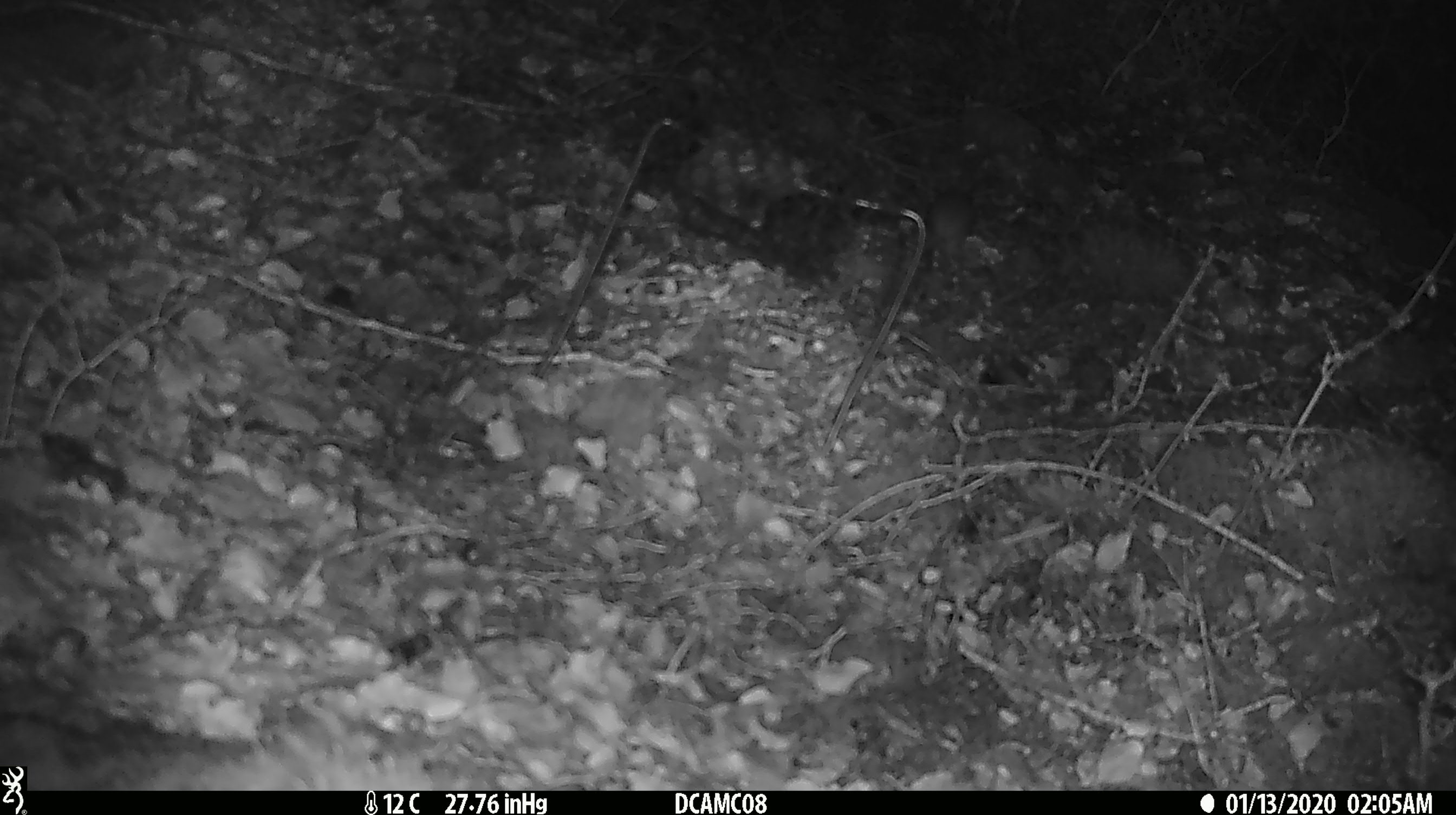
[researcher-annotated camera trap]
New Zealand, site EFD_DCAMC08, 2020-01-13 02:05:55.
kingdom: Animalia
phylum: Chordata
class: Mammalia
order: Rodentia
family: Muridae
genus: Mus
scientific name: Mus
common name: mouse